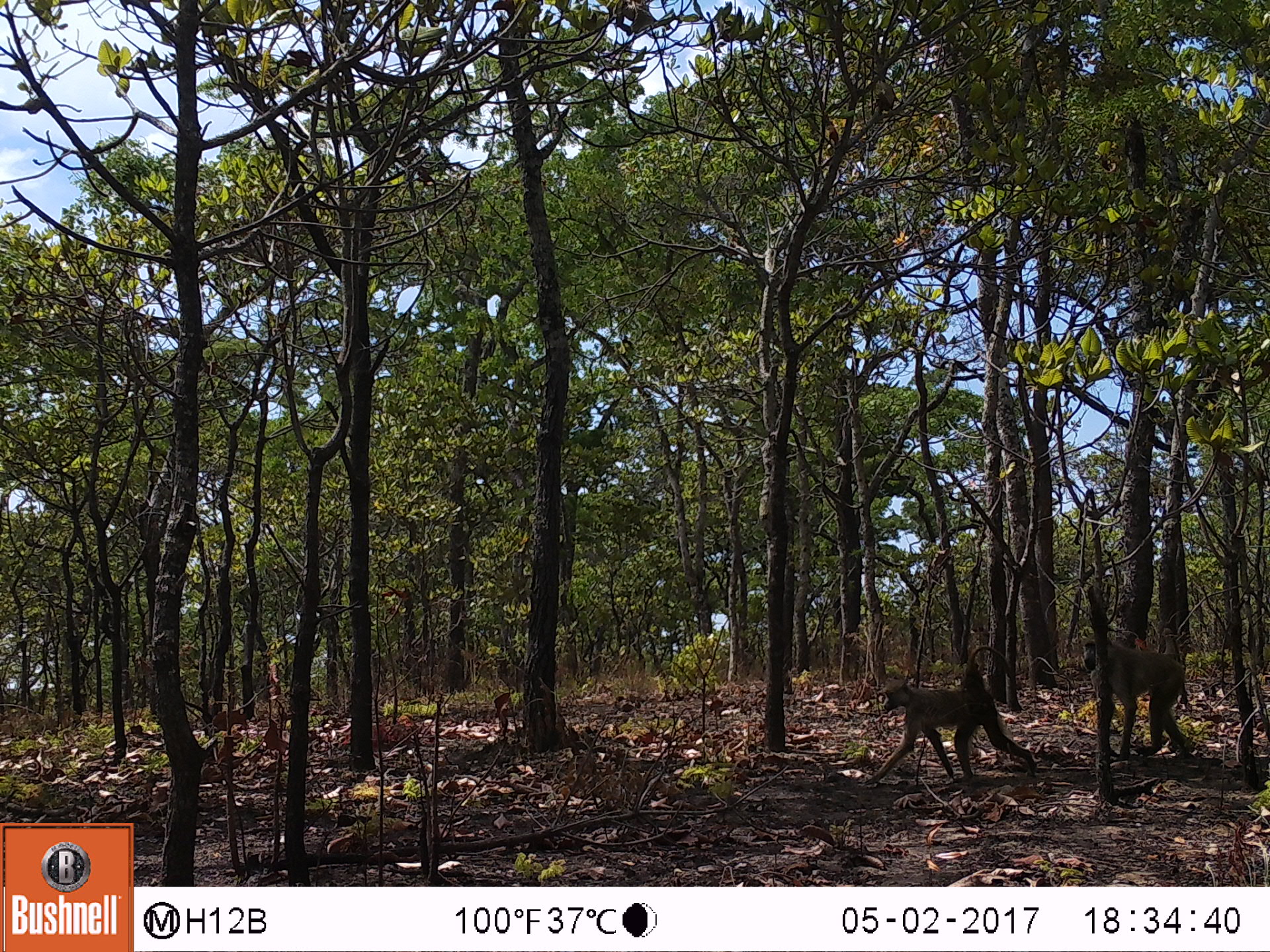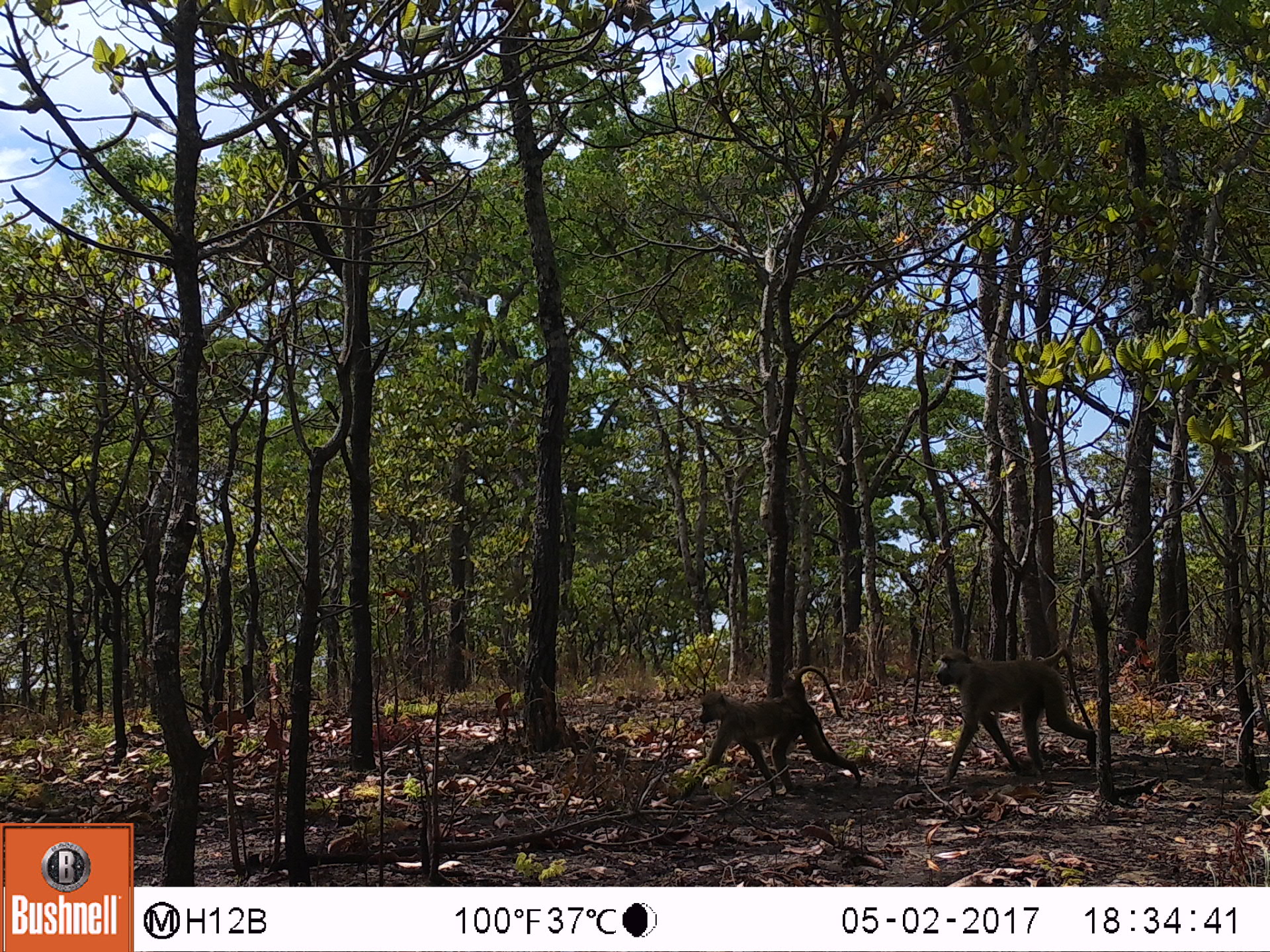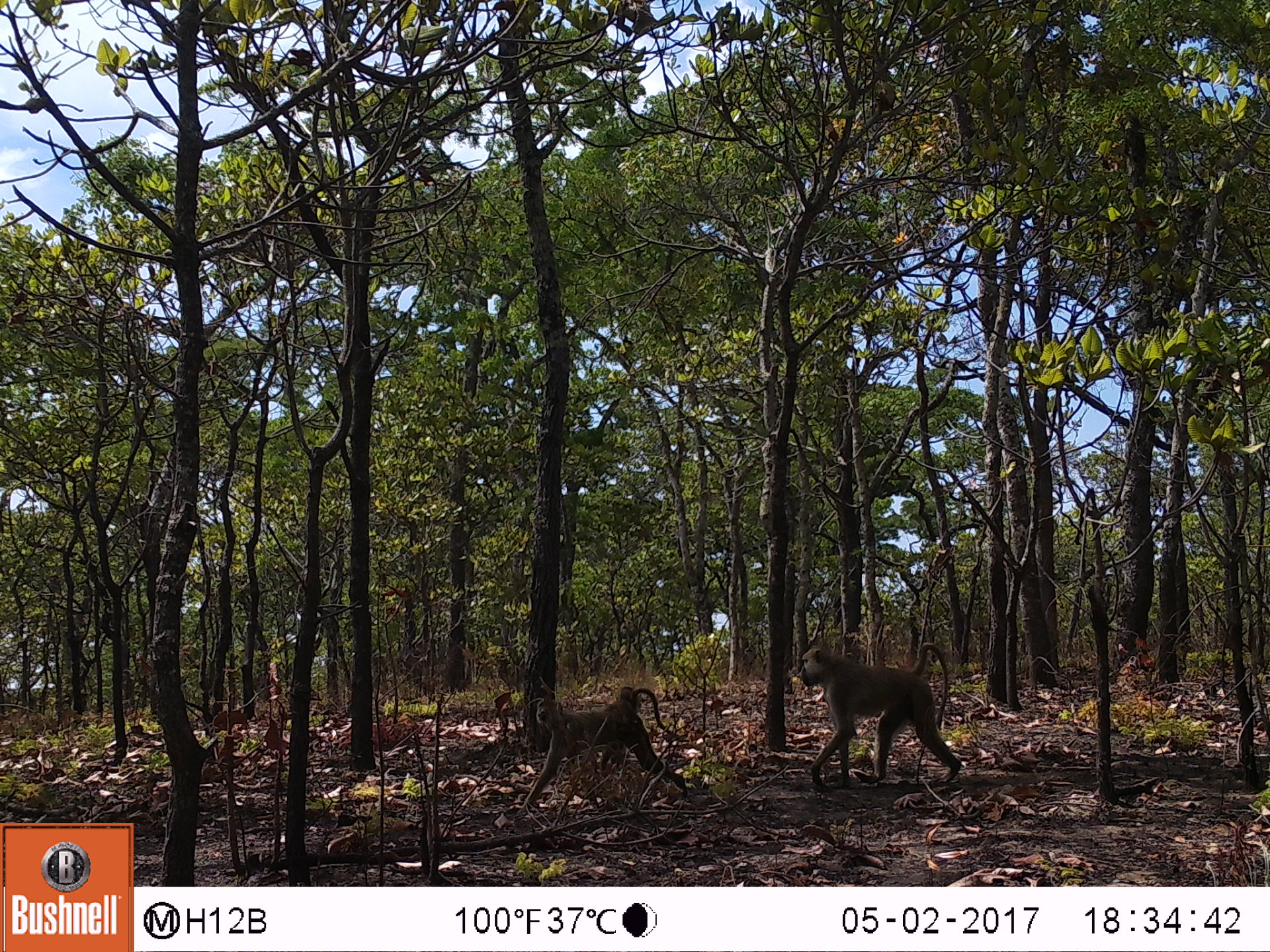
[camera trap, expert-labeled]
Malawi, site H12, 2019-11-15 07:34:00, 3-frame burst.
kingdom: Animalia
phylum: Chordata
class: Mammalia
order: Primates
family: Cercopithecidae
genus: Papio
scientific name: Papio cynocephalus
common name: yellow baboon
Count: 2.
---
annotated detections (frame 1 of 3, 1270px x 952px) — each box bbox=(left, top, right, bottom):
yellow baboon: bbox=(873, 654, 1047, 784); bbox=(1074, 634, 1201, 755)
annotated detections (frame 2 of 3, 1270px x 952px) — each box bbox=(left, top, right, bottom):
yellow baboon: bbox=(926, 638, 1101, 774); bbox=(696, 665, 858, 789)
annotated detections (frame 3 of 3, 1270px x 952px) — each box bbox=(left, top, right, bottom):
yellow baboon: bbox=(789, 644, 966, 791); bbox=(516, 691, 669, 806)